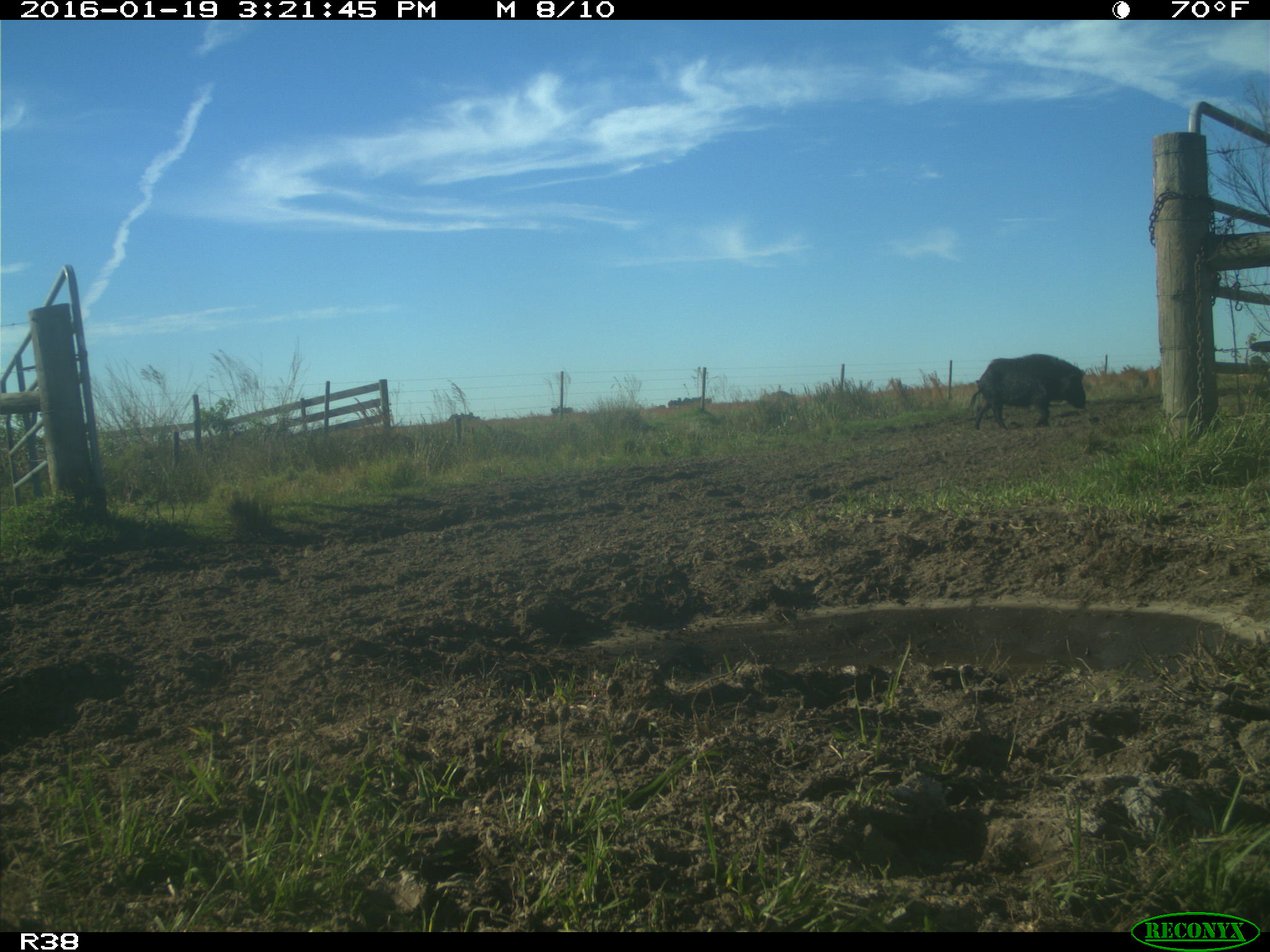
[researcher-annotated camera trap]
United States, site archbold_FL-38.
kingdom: Animalia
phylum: Chordata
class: Mammalia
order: Artiodactyla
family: Suidae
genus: Sus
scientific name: Sus scrofa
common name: wild boar